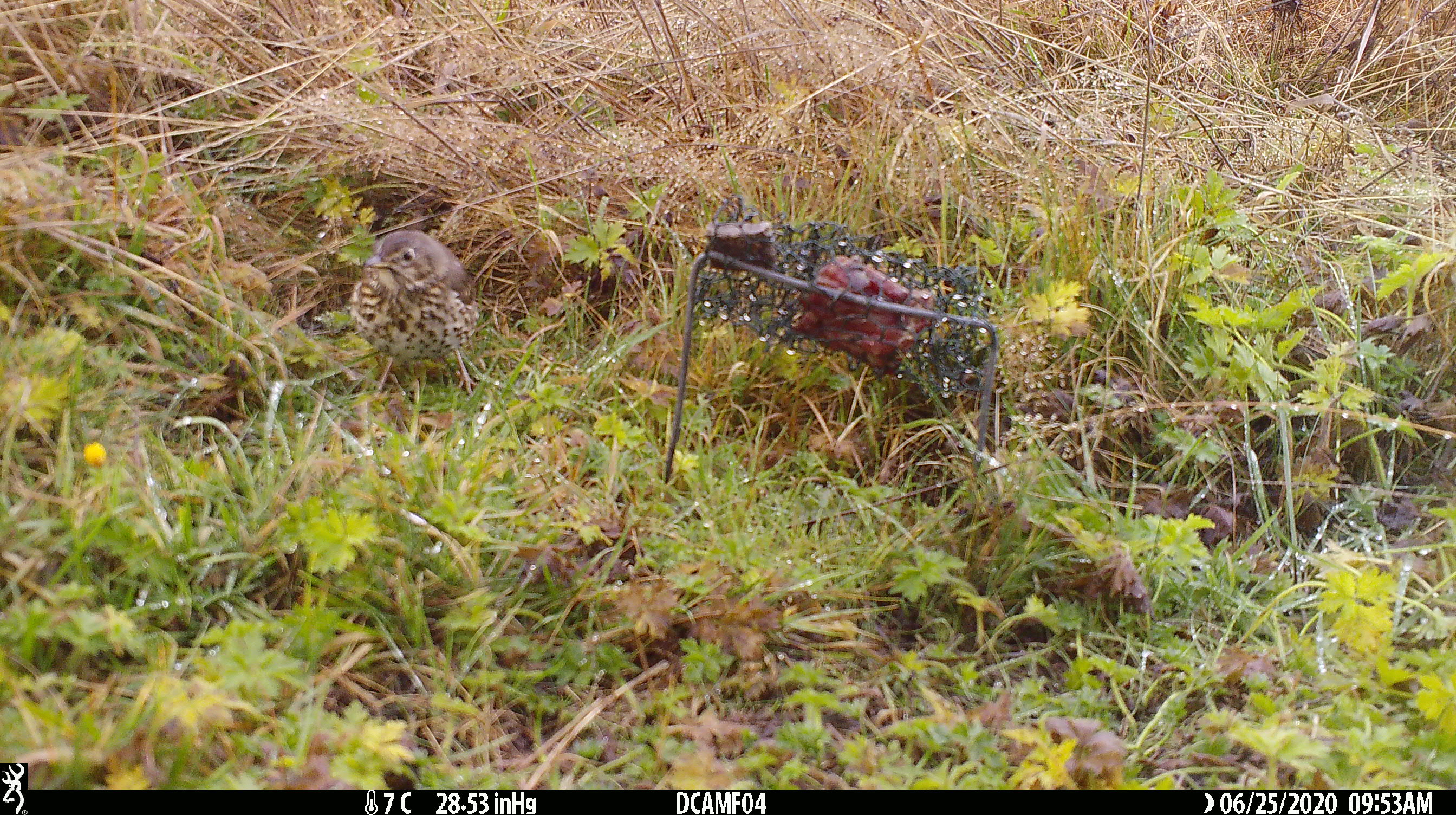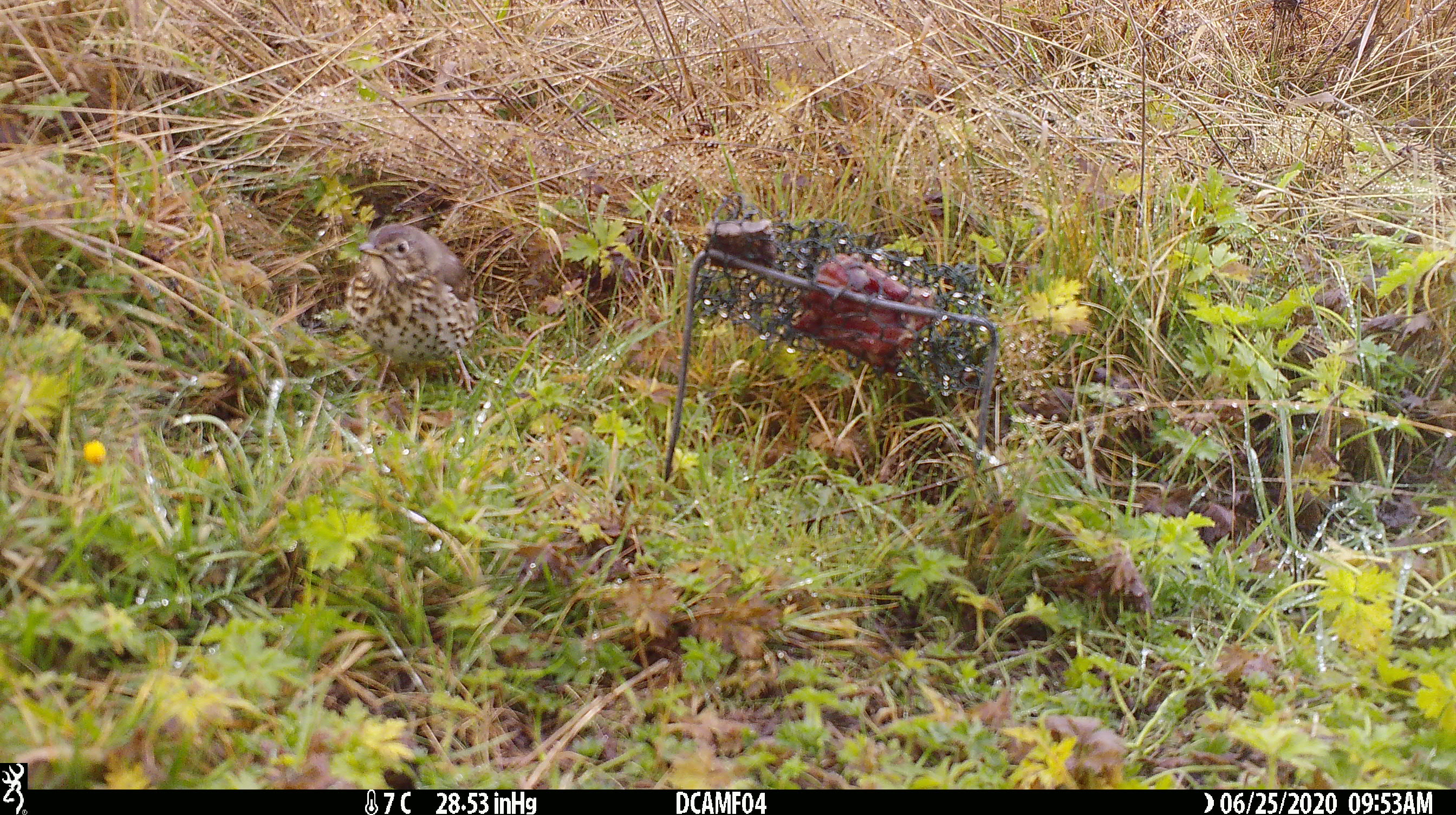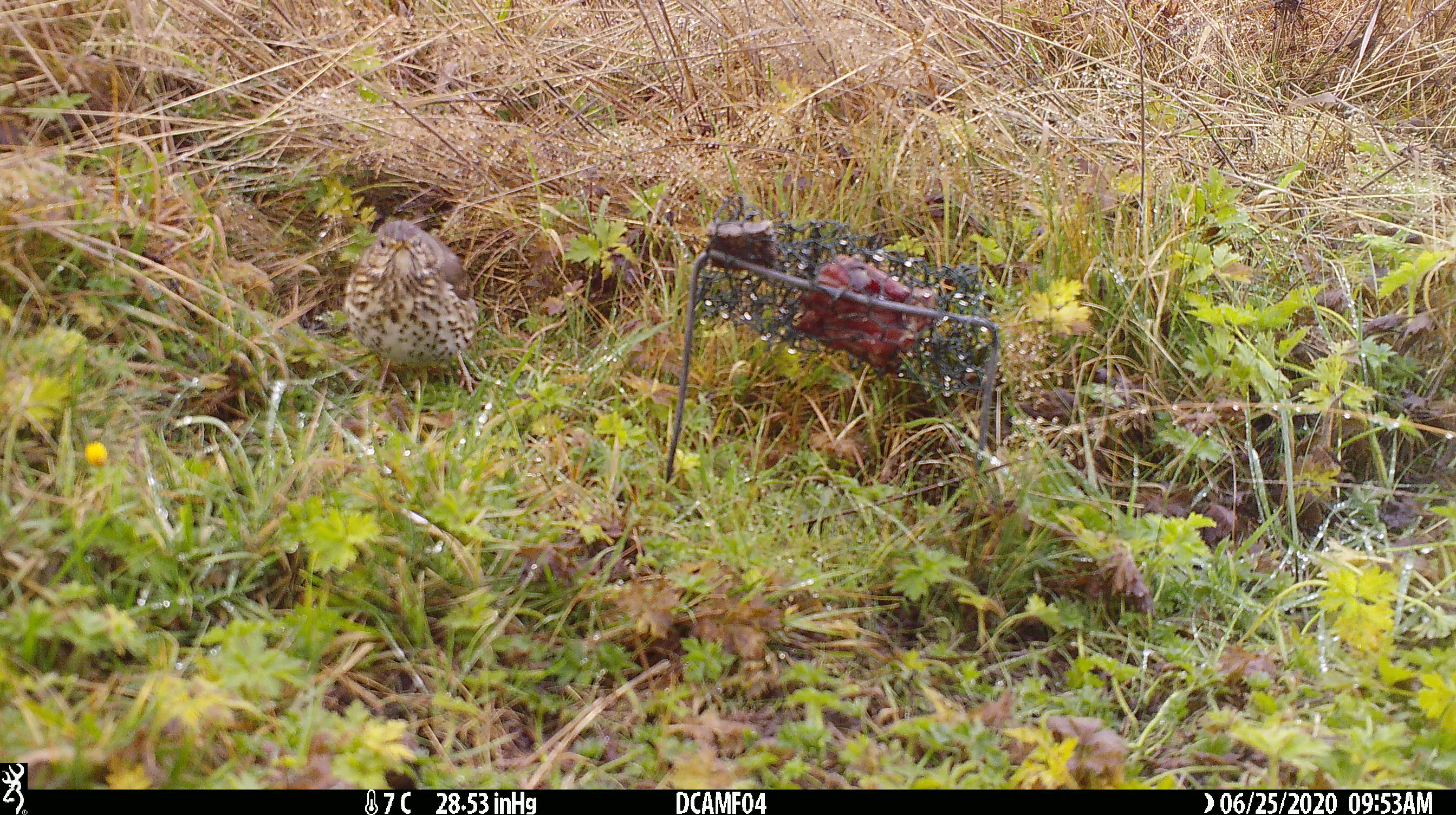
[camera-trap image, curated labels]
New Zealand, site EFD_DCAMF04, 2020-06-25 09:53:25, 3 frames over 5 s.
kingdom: Animalia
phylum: Chordata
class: Aves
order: Passeriformes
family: Turdidae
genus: Turdus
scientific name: Turdus philomelos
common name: song thrush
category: thrush